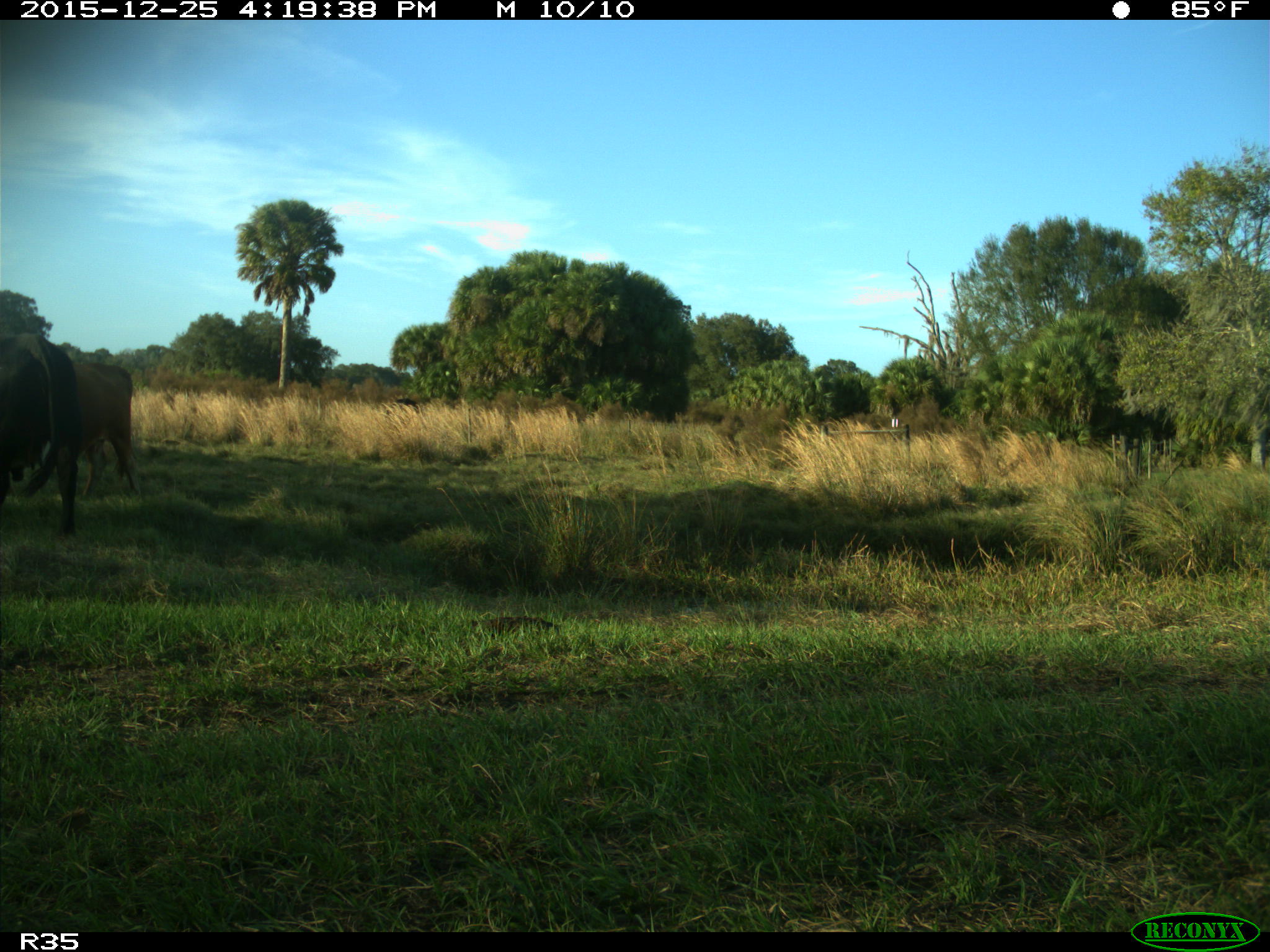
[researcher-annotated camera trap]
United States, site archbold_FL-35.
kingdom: Animalia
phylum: Chordata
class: Mammalia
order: Artiodactyla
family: Bovidae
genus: Bos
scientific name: Bos taurus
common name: domestic cow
Bos taurus (domestic cow).